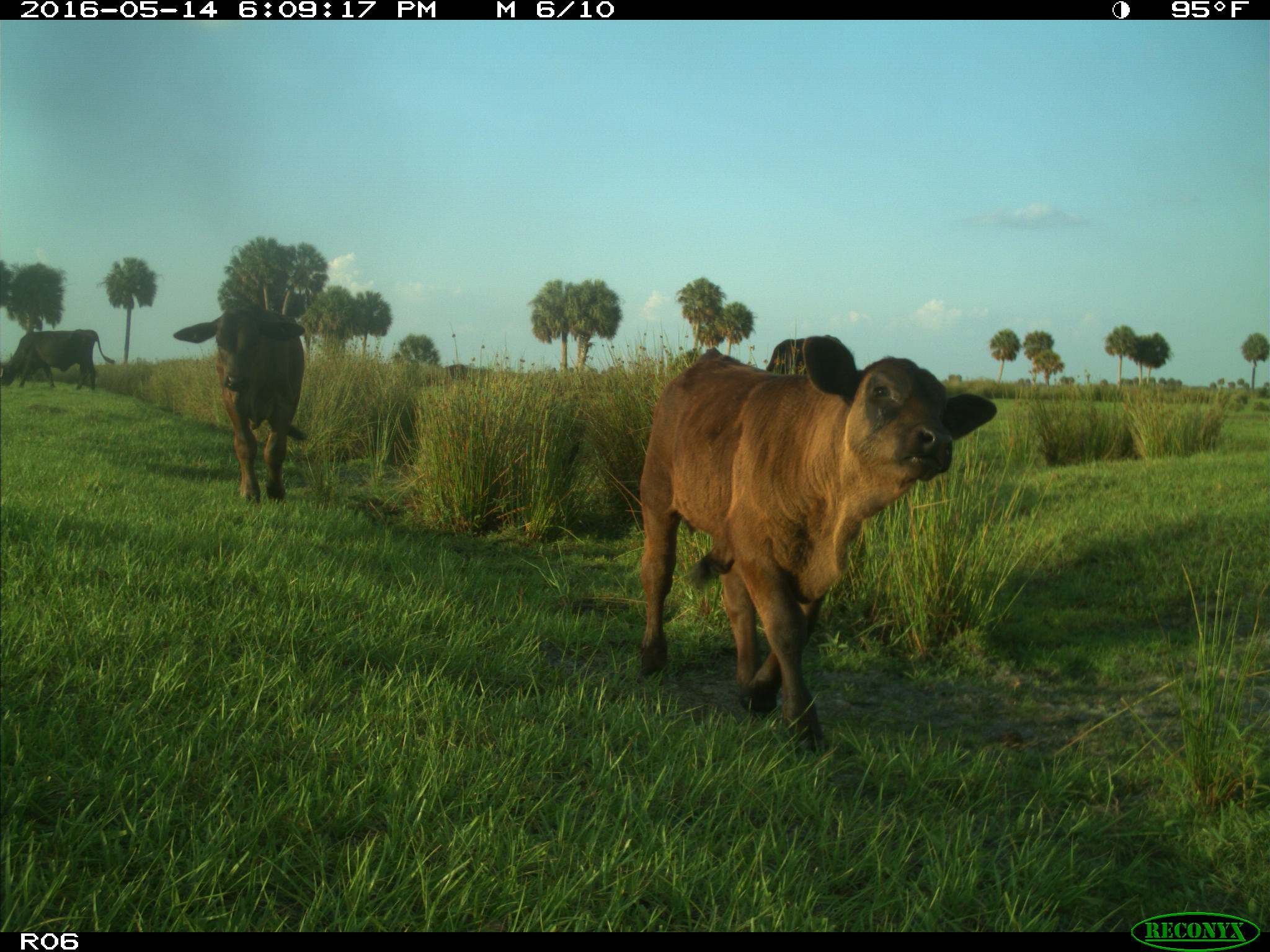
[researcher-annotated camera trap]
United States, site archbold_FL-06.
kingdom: Animalia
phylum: Chordata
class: Mammalia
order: Artiodactyla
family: Bovidae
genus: Bos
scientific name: Bos taurus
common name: domestic cow